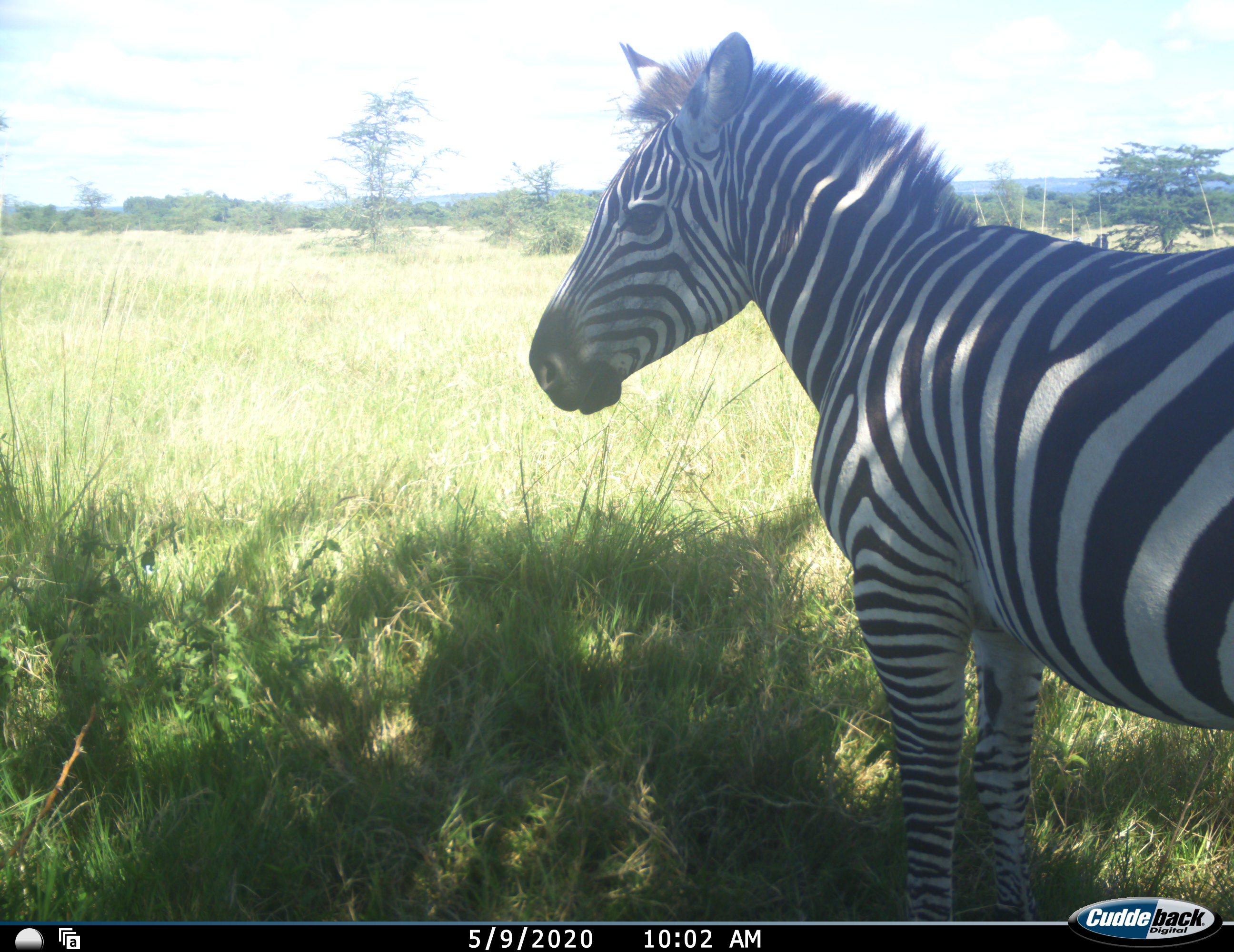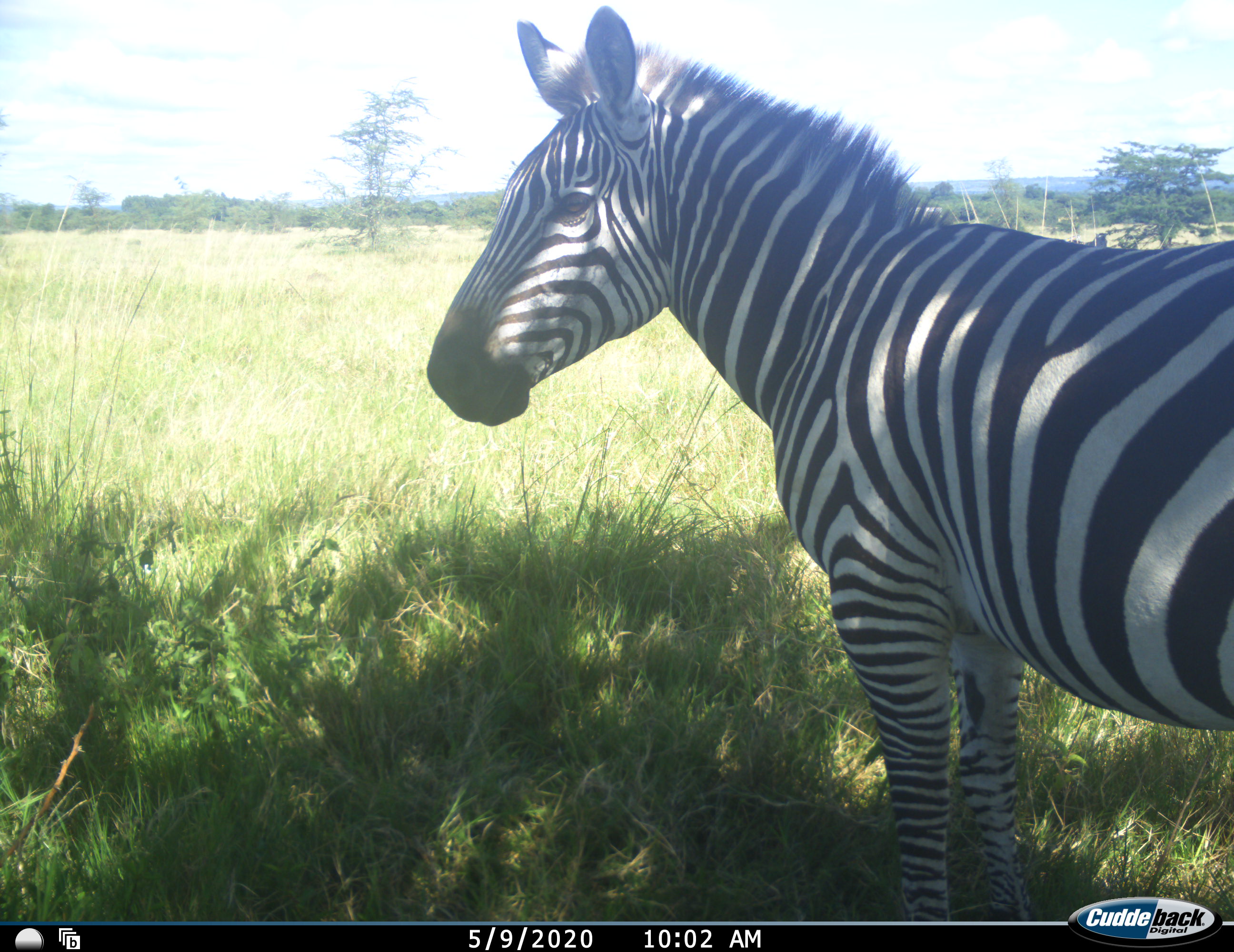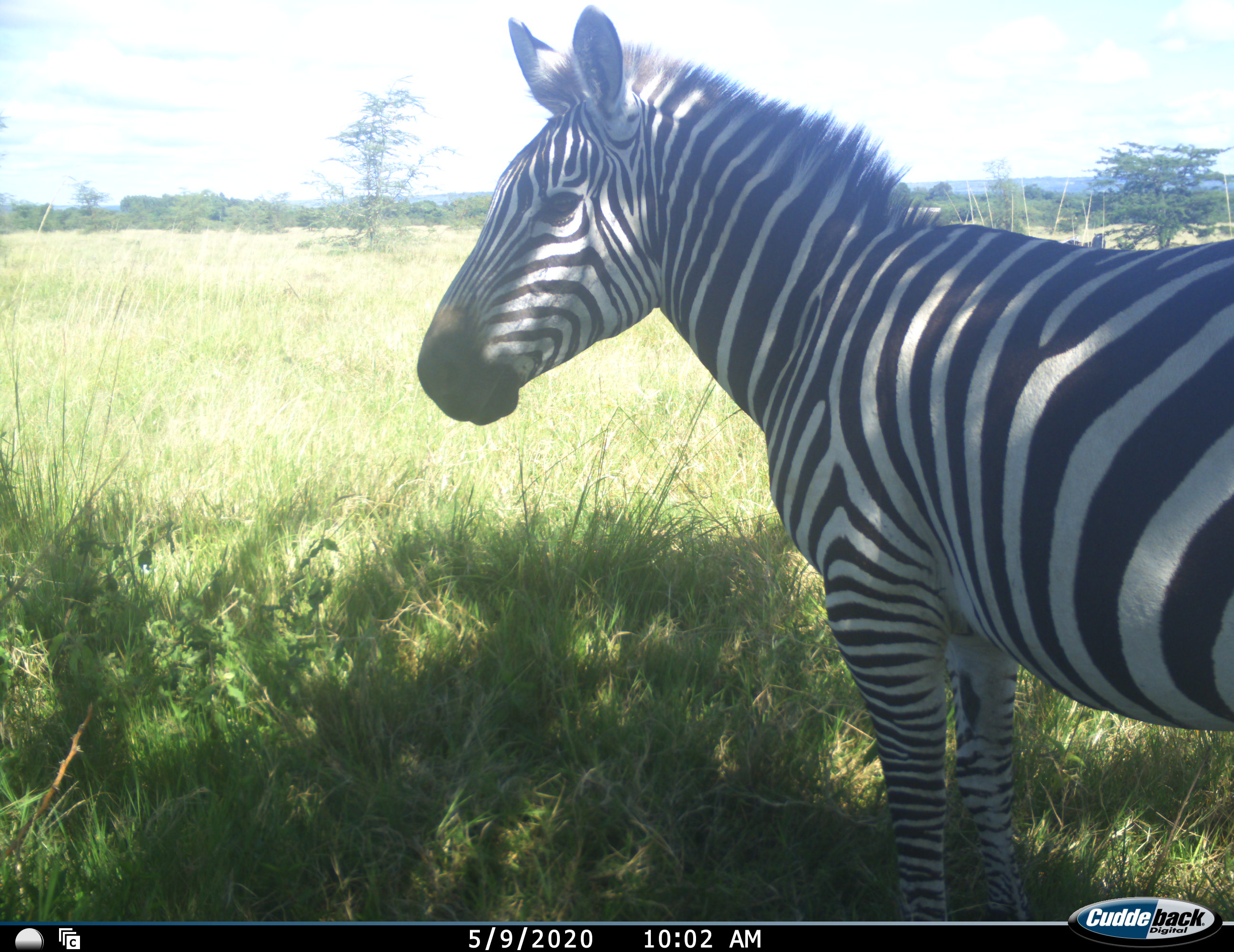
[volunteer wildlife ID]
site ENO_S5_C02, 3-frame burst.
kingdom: Animalia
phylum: Chordata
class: Mammalia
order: Perissodactyla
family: Equidae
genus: Equus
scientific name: Equus quagga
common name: plains zebra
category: zebraplains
Zebraplains (plains zebra) (Equus quagga), count 1. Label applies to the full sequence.